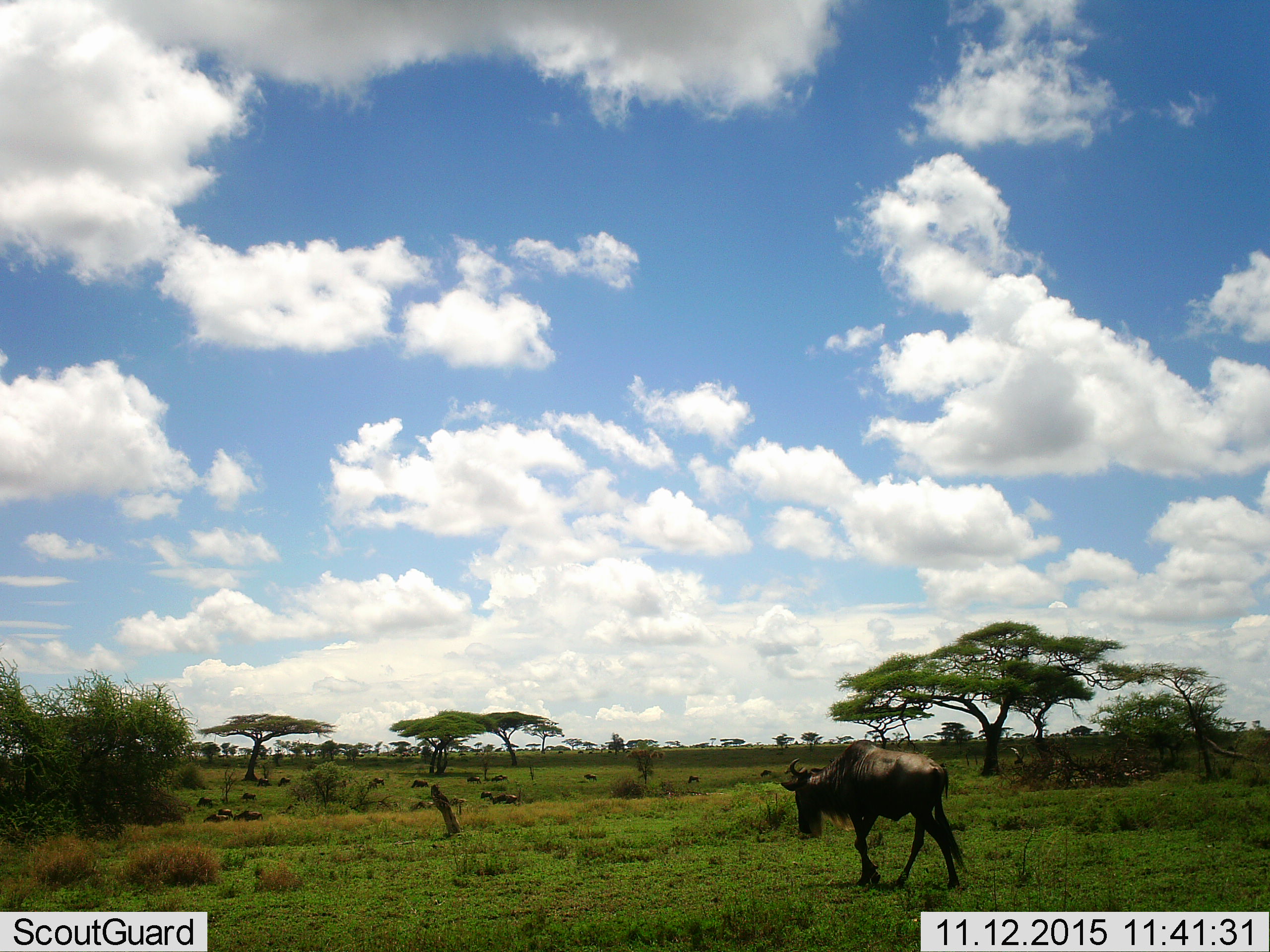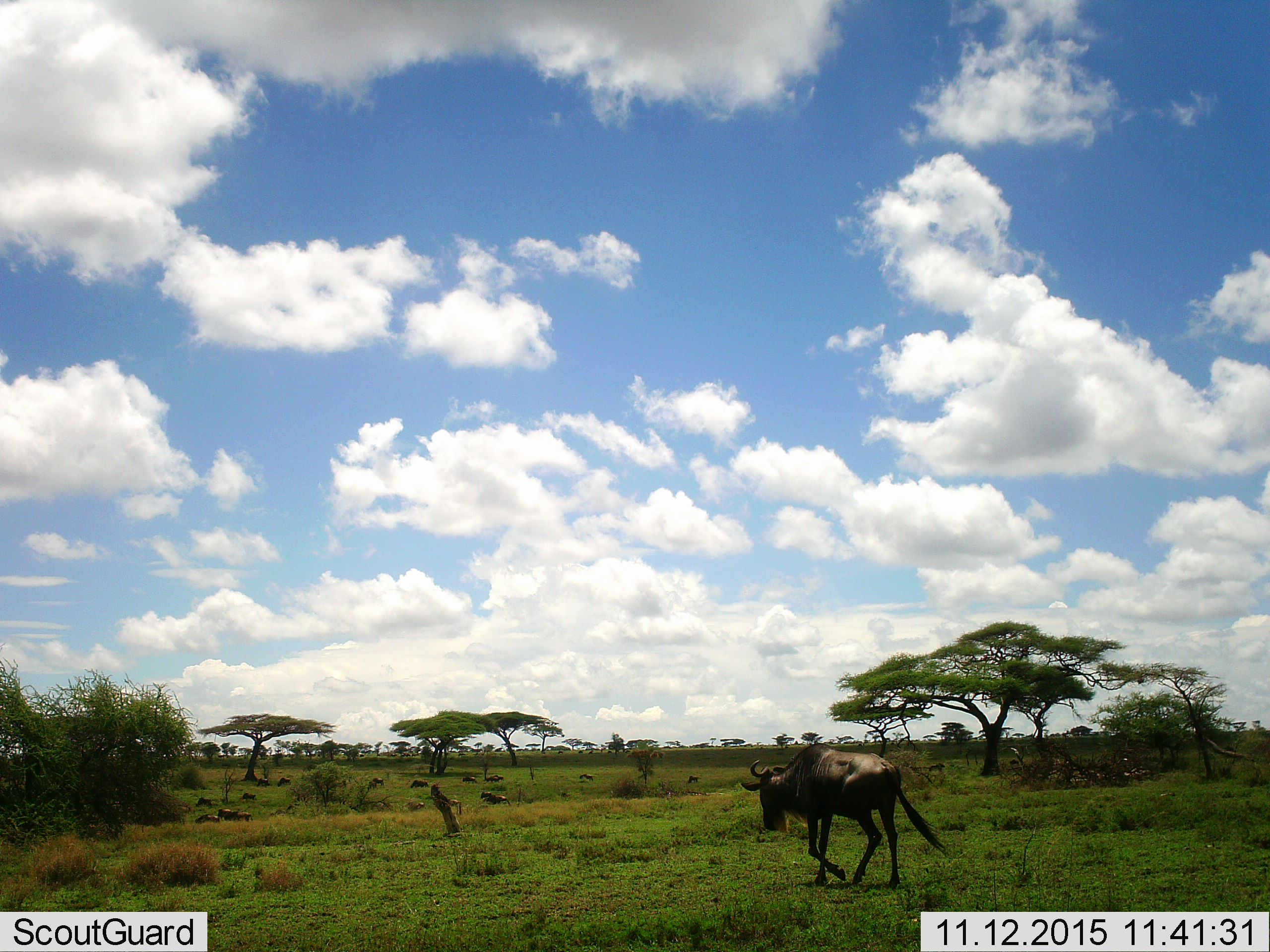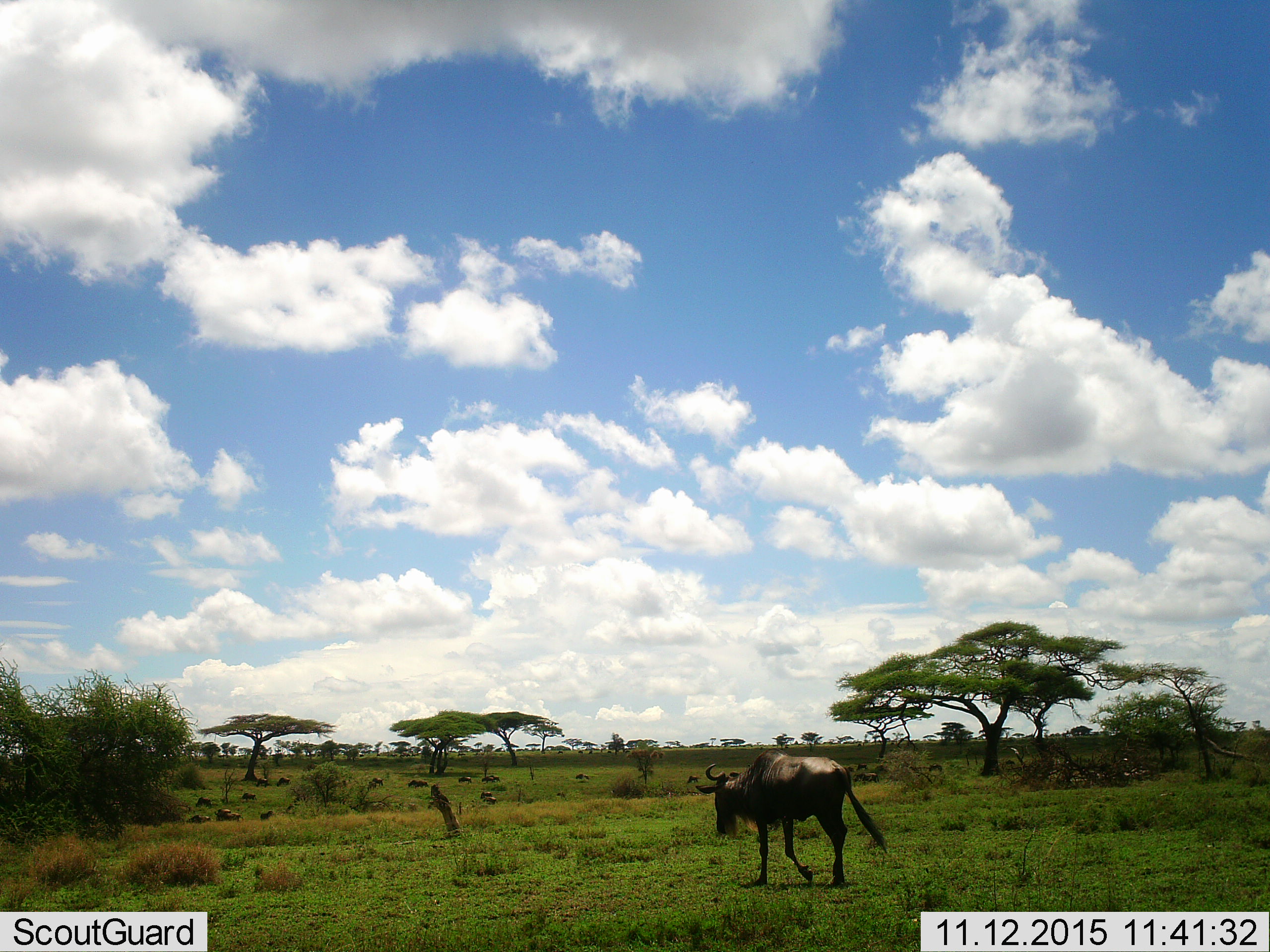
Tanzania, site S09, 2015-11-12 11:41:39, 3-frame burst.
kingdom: Animalia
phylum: Chordata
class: Mammalia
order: Artiodactyla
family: Bovidae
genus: Connochaetes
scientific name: Connochaetes taurinus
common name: blue wildebeest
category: wildebeest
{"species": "wildebeest (blue wildebeest) (Connochaetes taurinus)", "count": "11-50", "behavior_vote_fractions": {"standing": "33%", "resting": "33%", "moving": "89%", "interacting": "0%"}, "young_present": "22%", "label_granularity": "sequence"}